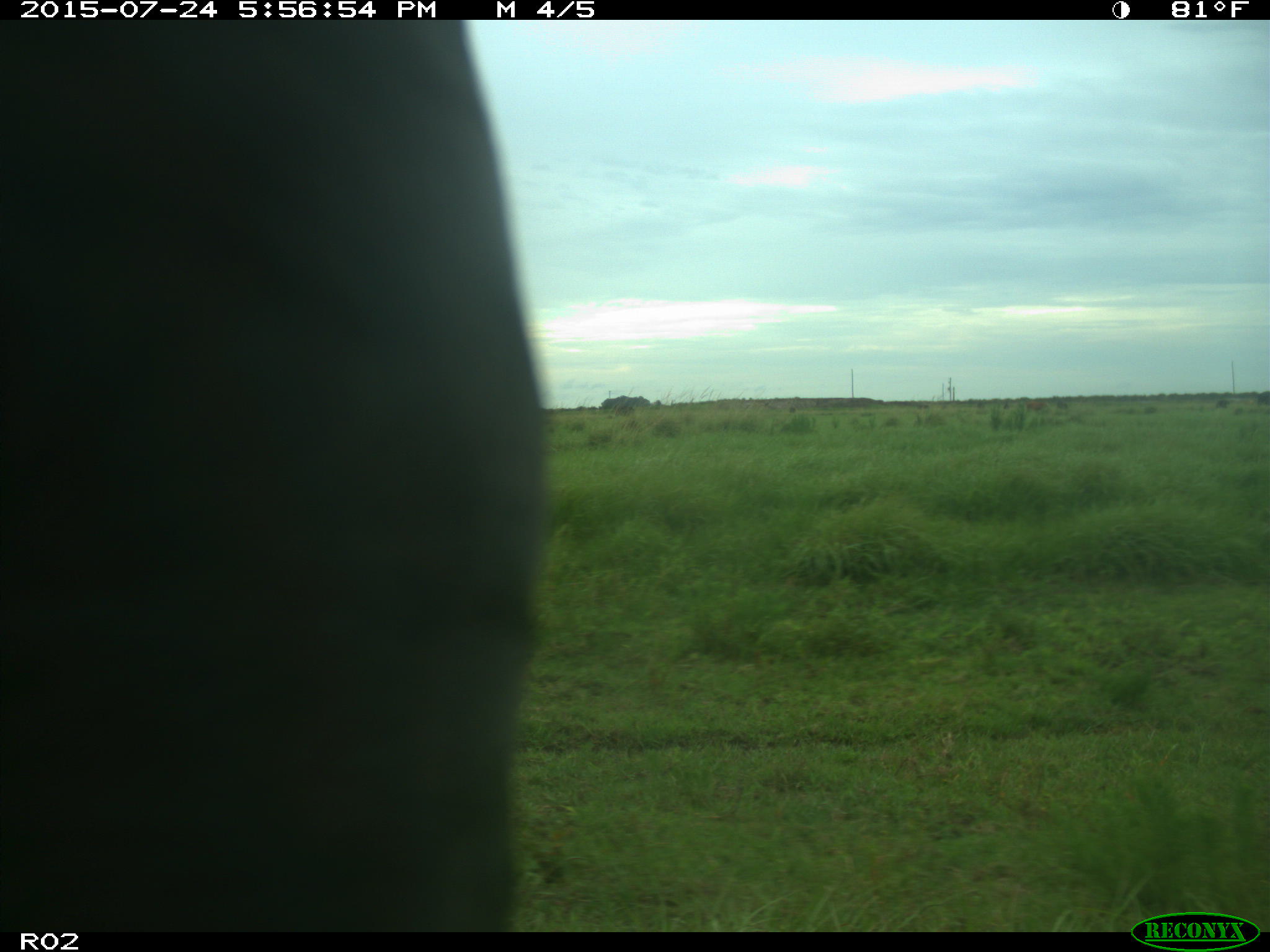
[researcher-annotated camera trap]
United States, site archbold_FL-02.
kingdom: Animalia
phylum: Chordata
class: Mammalia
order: Artiodactyla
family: Bovidae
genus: Bos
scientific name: Bos taurus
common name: domestic cow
Bos taurus (domestic cow).